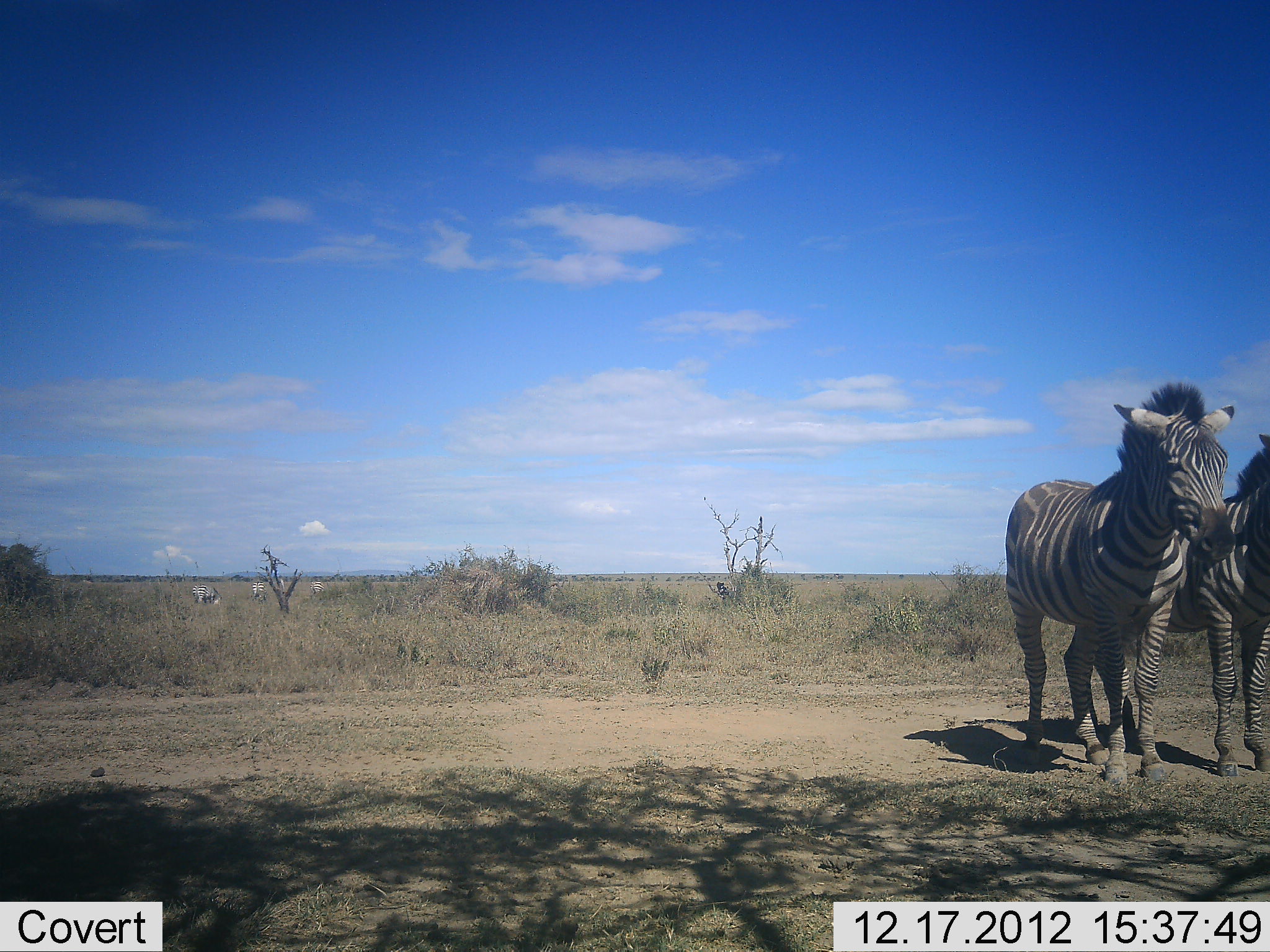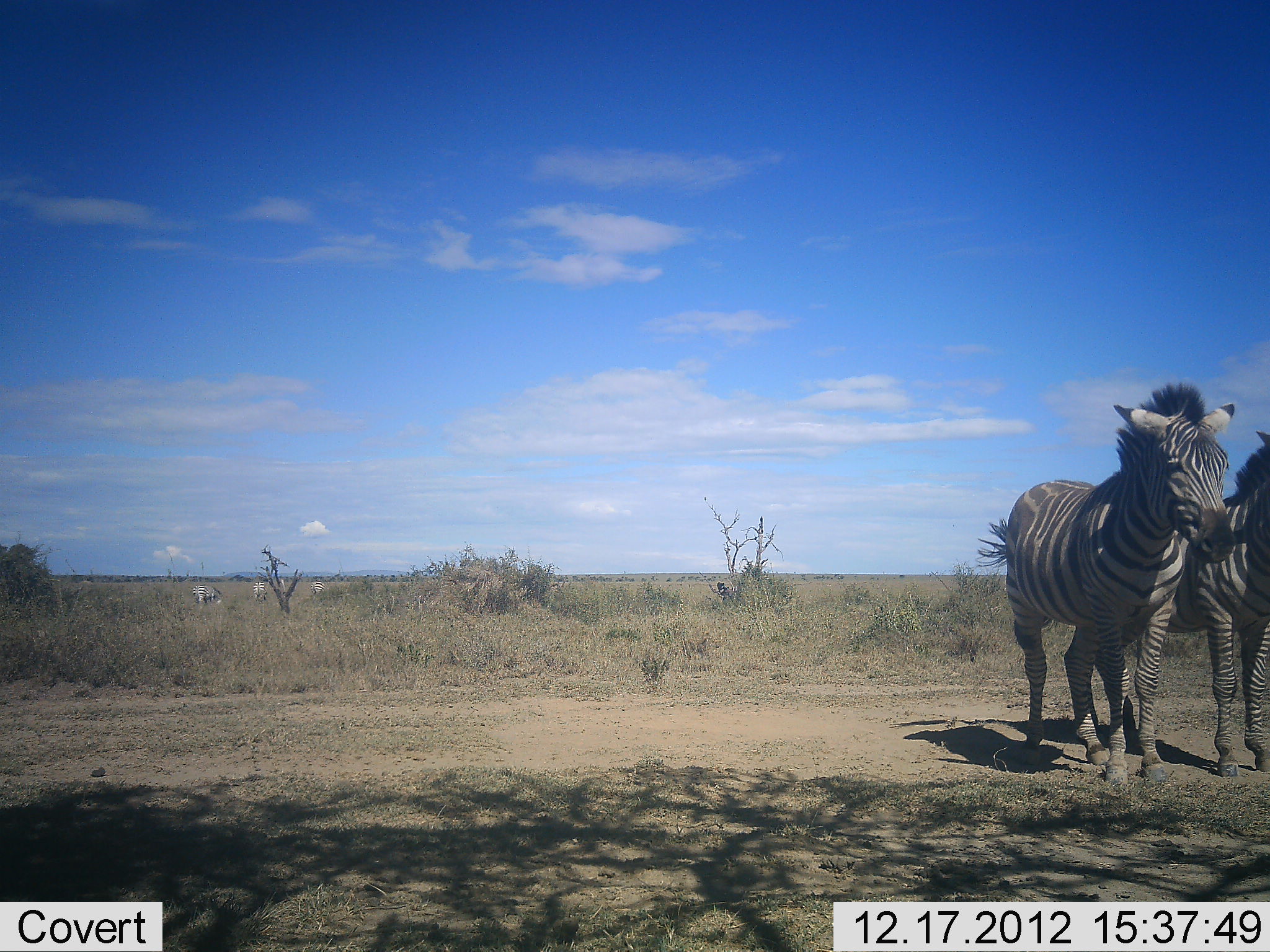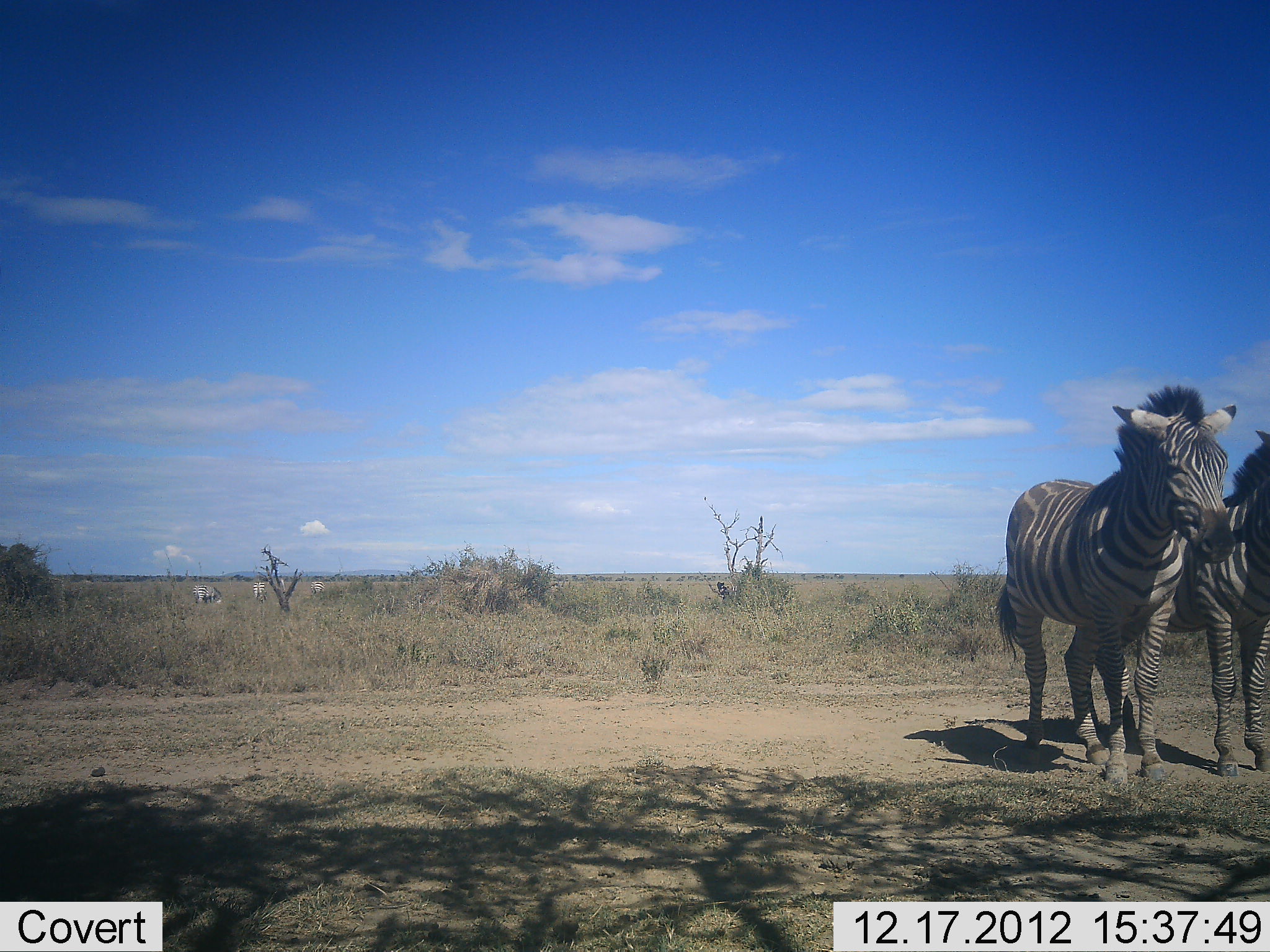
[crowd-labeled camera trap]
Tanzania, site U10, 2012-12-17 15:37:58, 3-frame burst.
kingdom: Animalia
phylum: Chordata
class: Mammalia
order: Perissodactyla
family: Equidae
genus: Equus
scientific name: Equus quagga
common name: plains zebra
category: zebra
Zebra (plains zebra) (Equus quagga), count 2. Behavior (volunteer vote fractions): standing 100%, resting 10%, moving 0%, interacting 0%. Young present (vote fraction): 0%. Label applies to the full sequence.